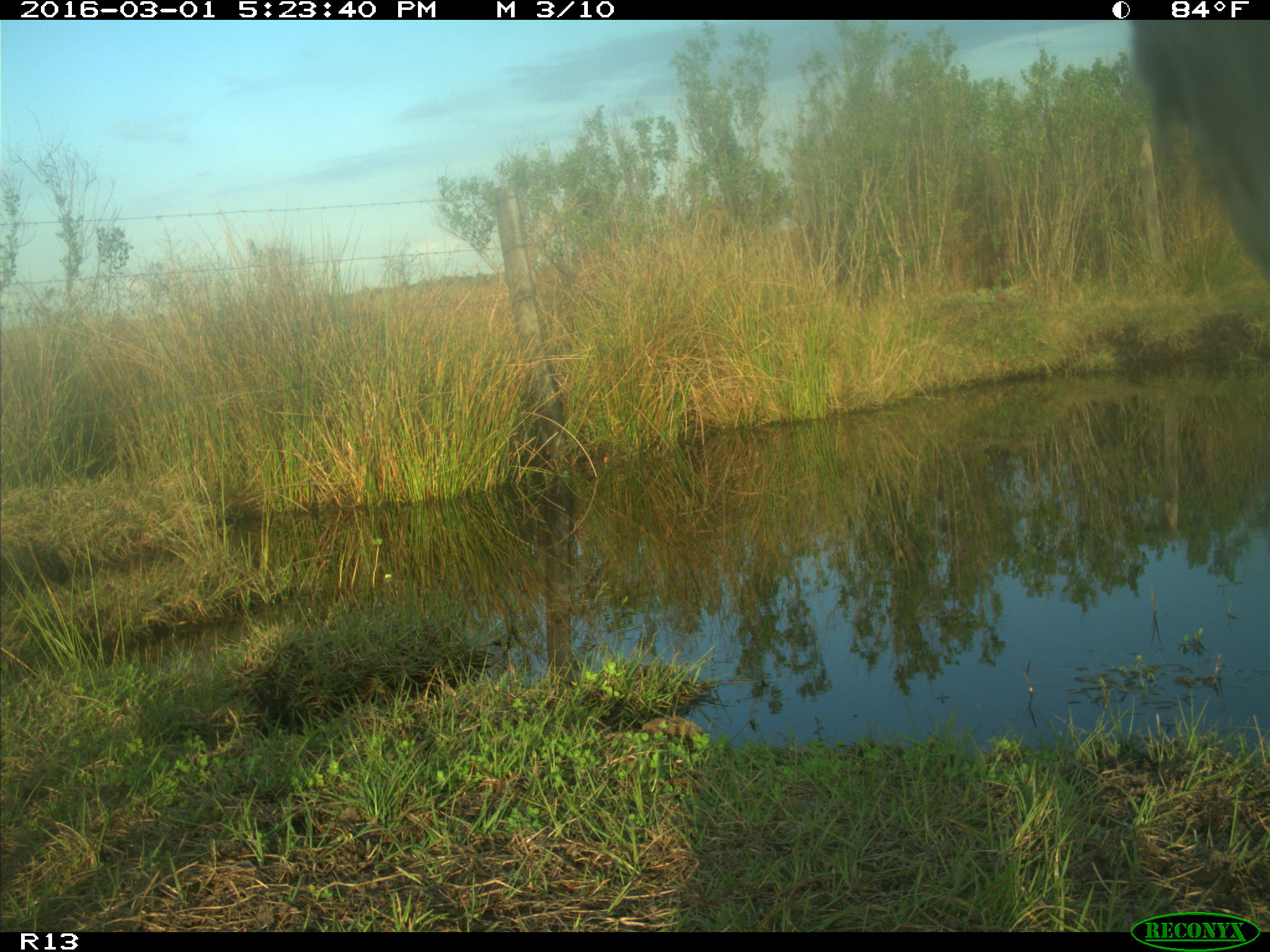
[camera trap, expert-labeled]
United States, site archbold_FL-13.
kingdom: Animalia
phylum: Chordata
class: Mammalia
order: Artiodactyla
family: Bovidae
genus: Bos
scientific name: Bos taurus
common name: domestic cow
Bos taurus (domestic cow).